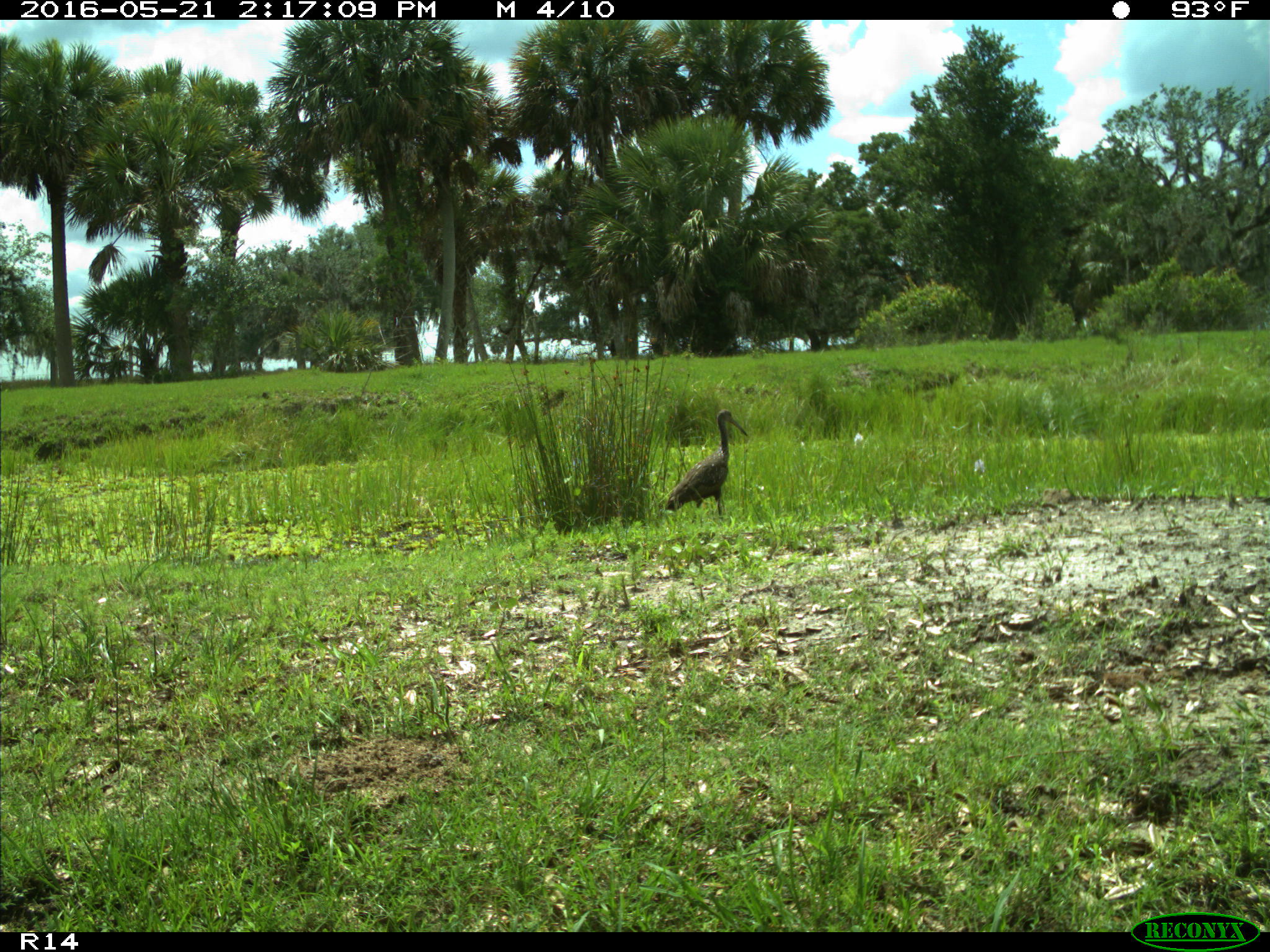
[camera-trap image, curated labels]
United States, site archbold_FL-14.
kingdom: Animalia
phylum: Chordata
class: Aves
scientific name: Aves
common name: birds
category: unidentified bird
Unidentified bird (birds) (Aves).